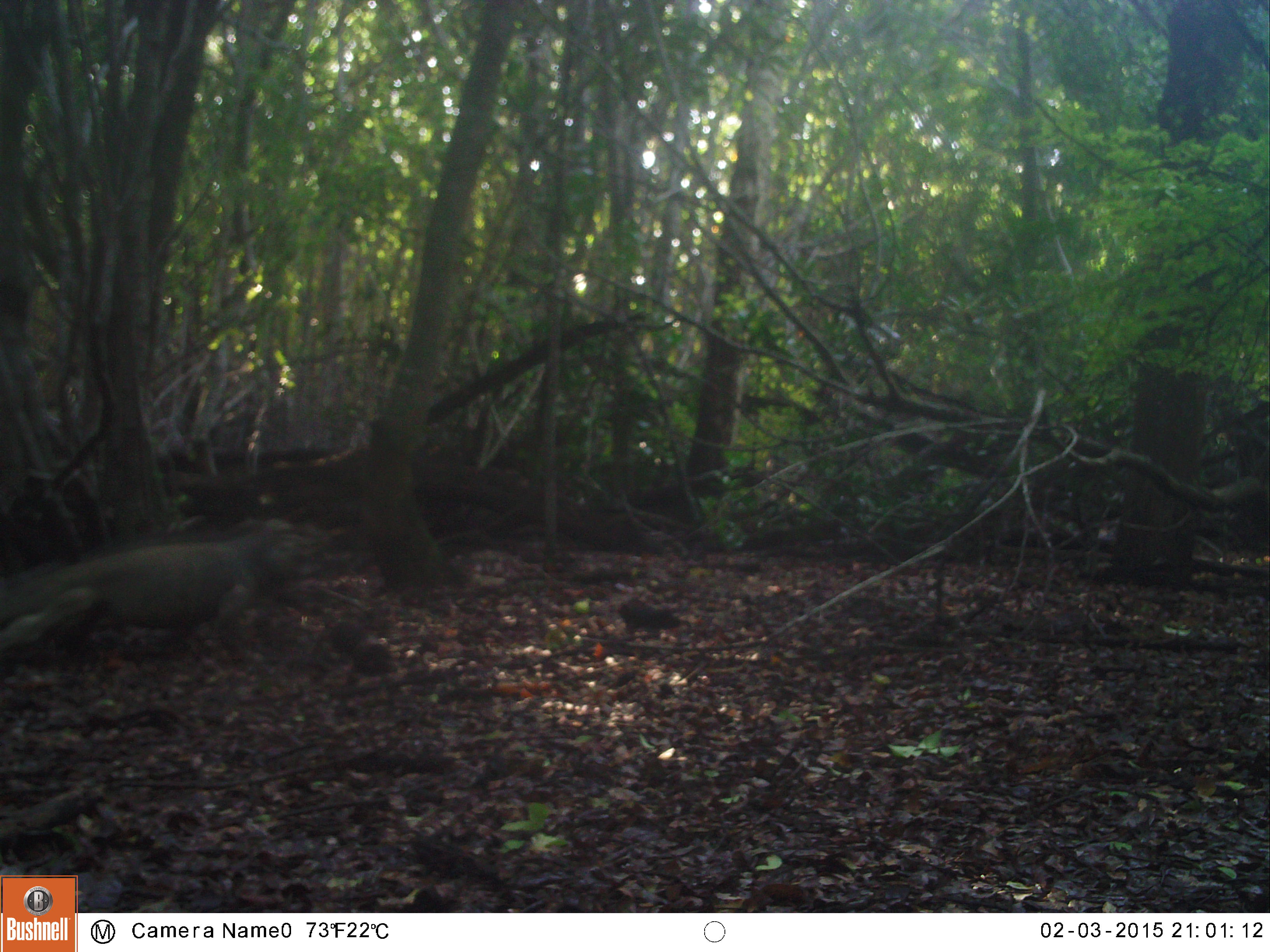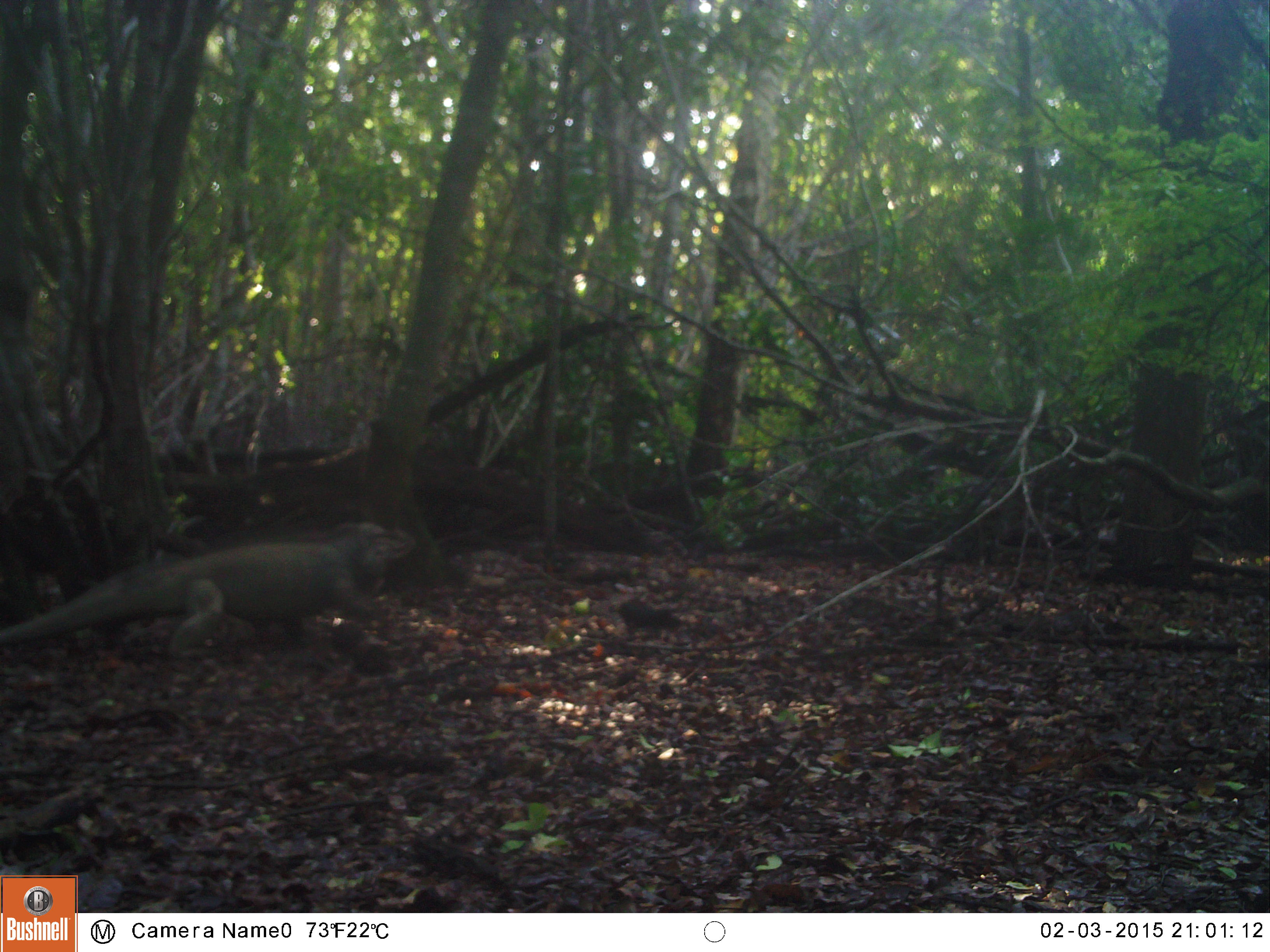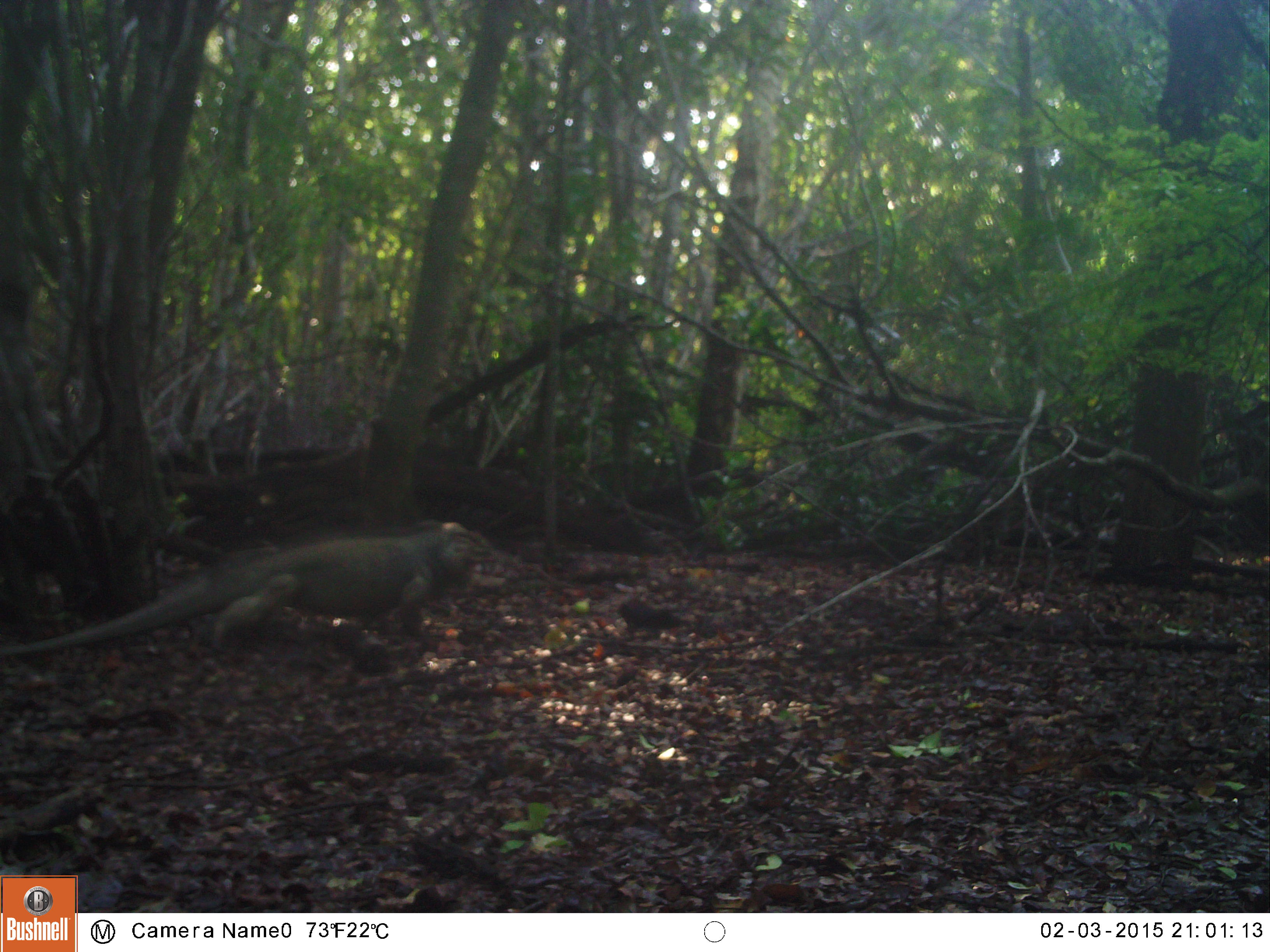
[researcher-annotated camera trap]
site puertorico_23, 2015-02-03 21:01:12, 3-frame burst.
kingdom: Animalia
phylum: Chordata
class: Reptilia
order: Squamata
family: Iguanidae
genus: Iguana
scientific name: Iguana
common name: typical iguanas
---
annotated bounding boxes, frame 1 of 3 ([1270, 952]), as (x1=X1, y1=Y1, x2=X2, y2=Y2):
iguana: (x1=0, y1=516, x2=326, y2=664)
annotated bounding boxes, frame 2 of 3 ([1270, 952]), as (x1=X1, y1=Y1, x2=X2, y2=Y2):
iguana: (x1=0, y1=520, x2=398, y2=660)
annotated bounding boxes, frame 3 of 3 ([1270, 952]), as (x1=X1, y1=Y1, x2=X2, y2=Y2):
iguana: (x1=10, y1=520, x2=489, y2=655)